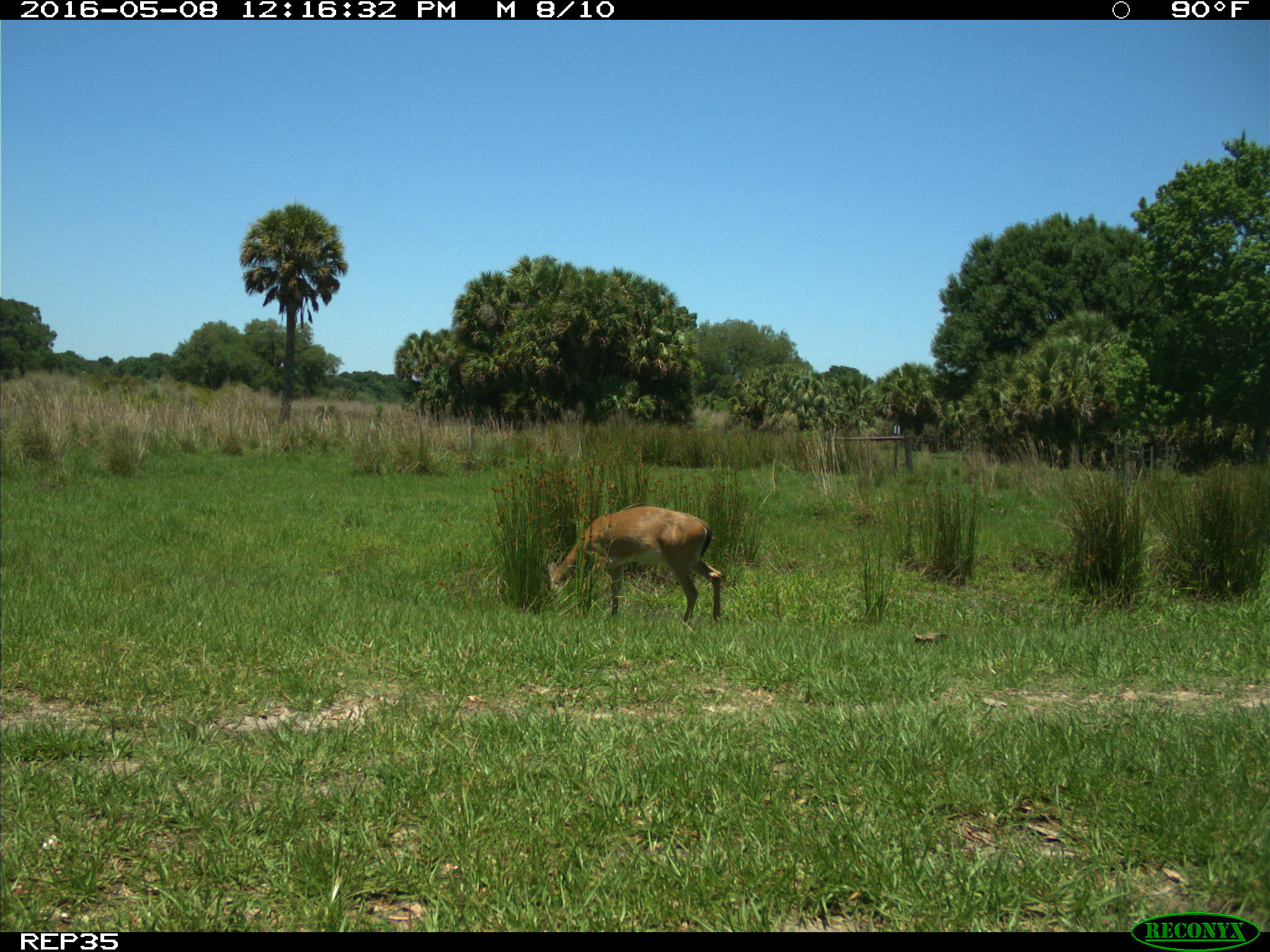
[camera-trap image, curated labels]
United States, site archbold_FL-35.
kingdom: Animalia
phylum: Chordata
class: Mammalia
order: Artiodactyla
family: Cervidae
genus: Odocoileus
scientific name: Odocoileus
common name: deer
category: unidentified deer